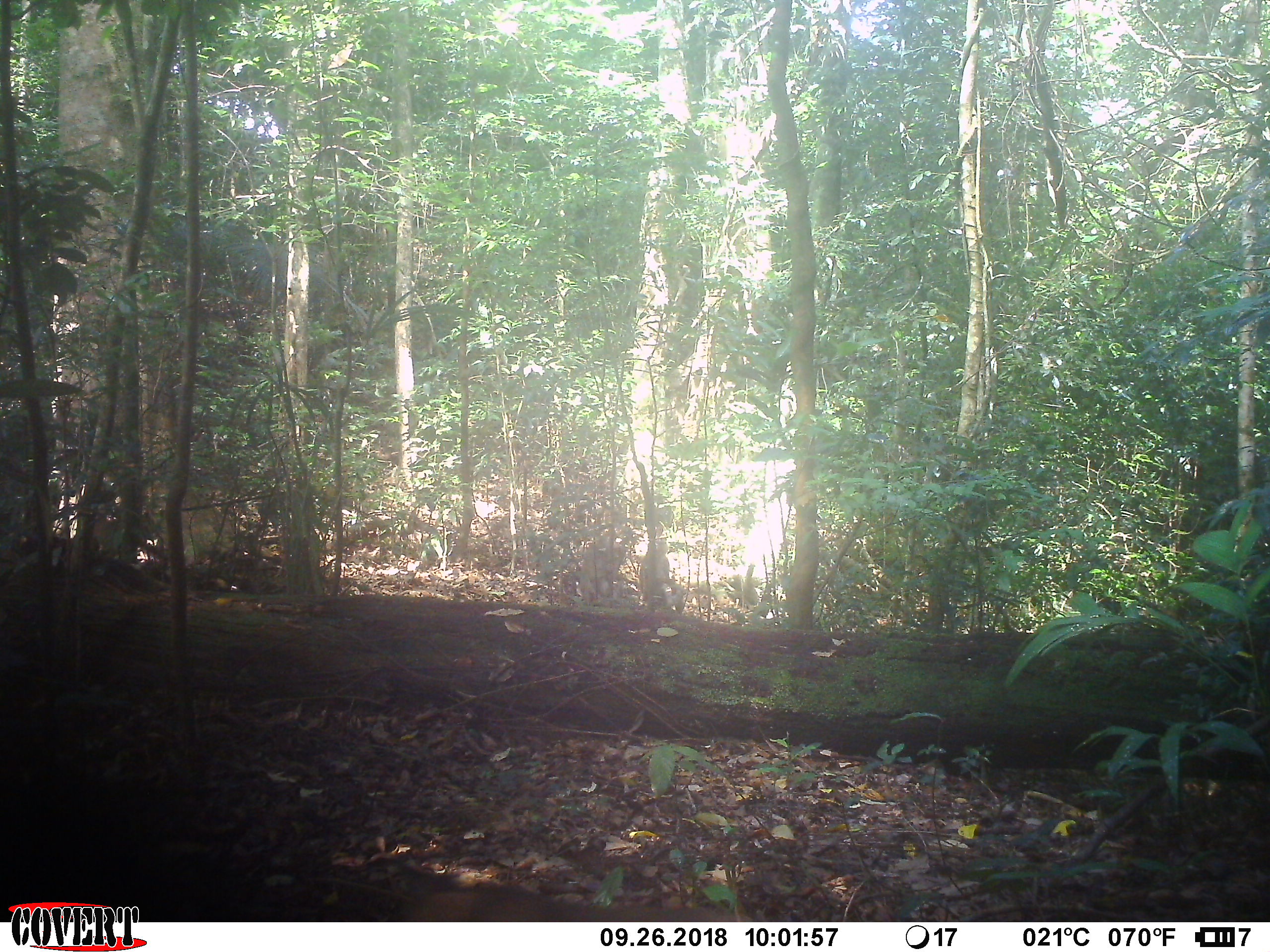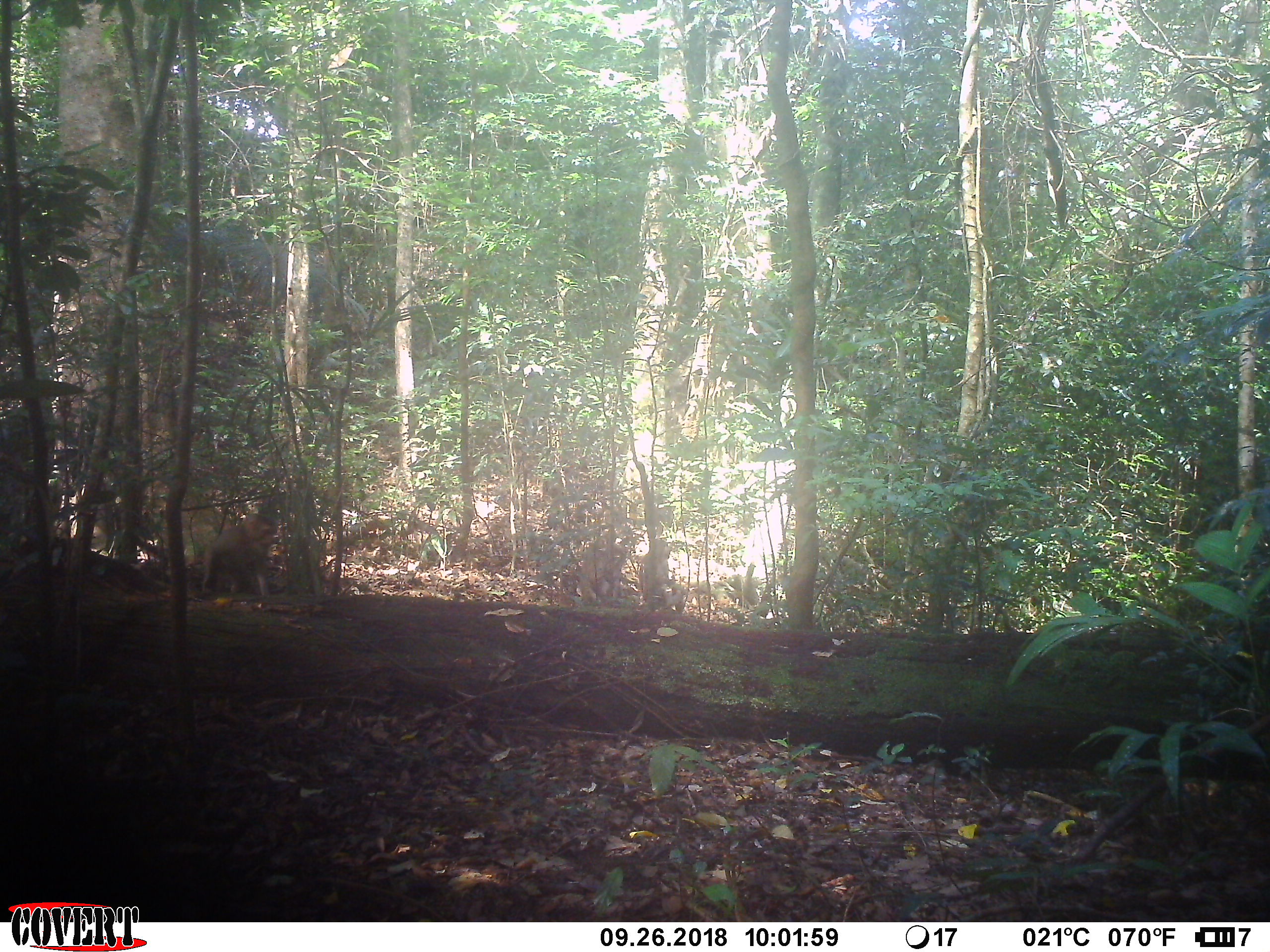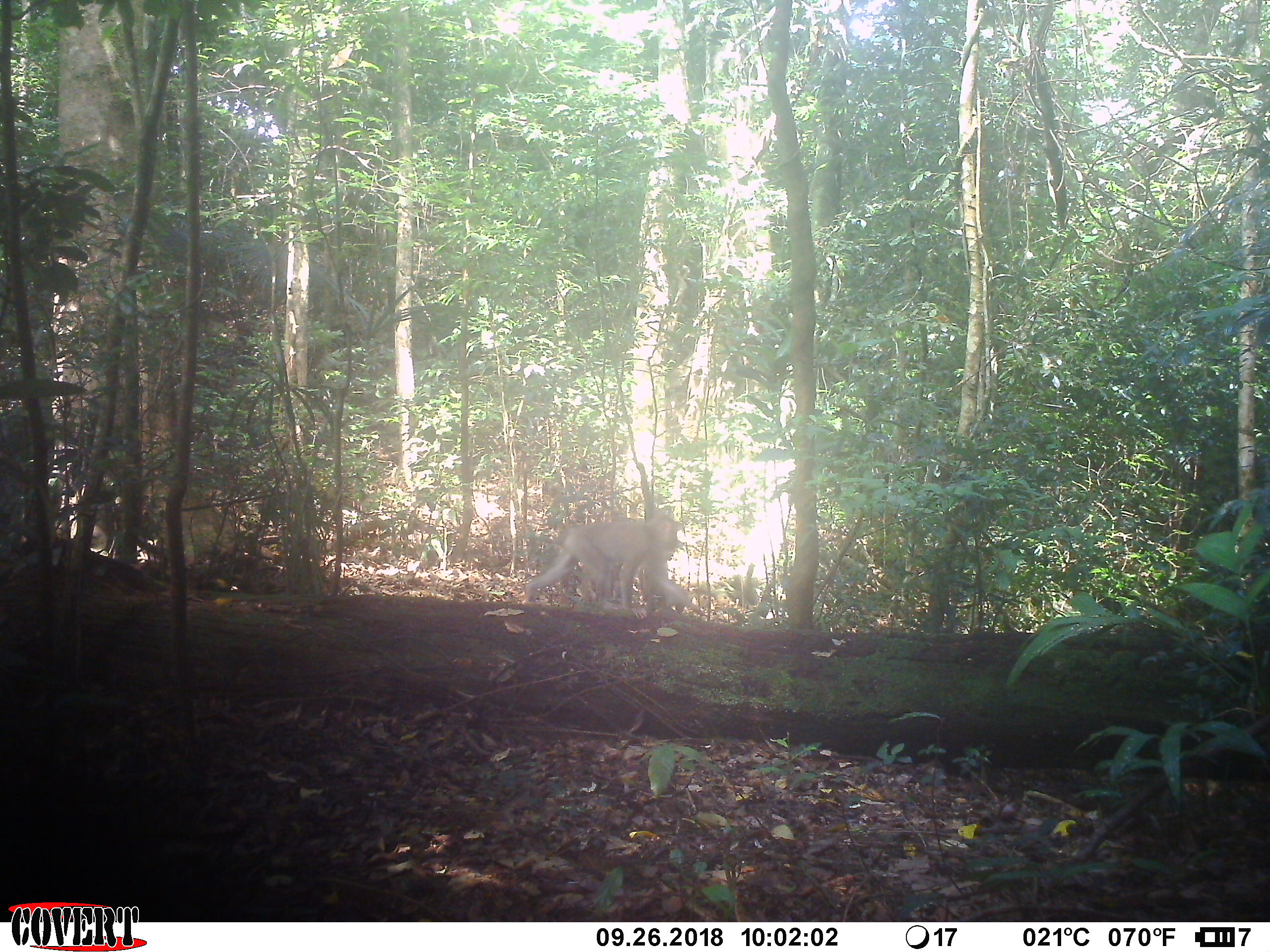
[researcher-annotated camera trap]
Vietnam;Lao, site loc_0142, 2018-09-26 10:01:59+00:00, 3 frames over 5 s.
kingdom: Animalia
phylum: Chordata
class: Mammalia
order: Primates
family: Cercopithecidae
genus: Macaca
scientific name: Macaca nemestrina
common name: pig-tailed macaque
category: pig tailed macaque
Pig tailed macaque (pig-tailed macaque) (Macaca nemestrina). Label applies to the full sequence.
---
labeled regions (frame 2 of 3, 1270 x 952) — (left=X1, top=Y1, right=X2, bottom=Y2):
pig tailed macaque: (left=199, top=512, right=278, bottom=595)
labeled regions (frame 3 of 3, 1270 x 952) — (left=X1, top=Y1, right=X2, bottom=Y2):
pig tailed macaque: (left=523, top=511, right=690, bottom=620)